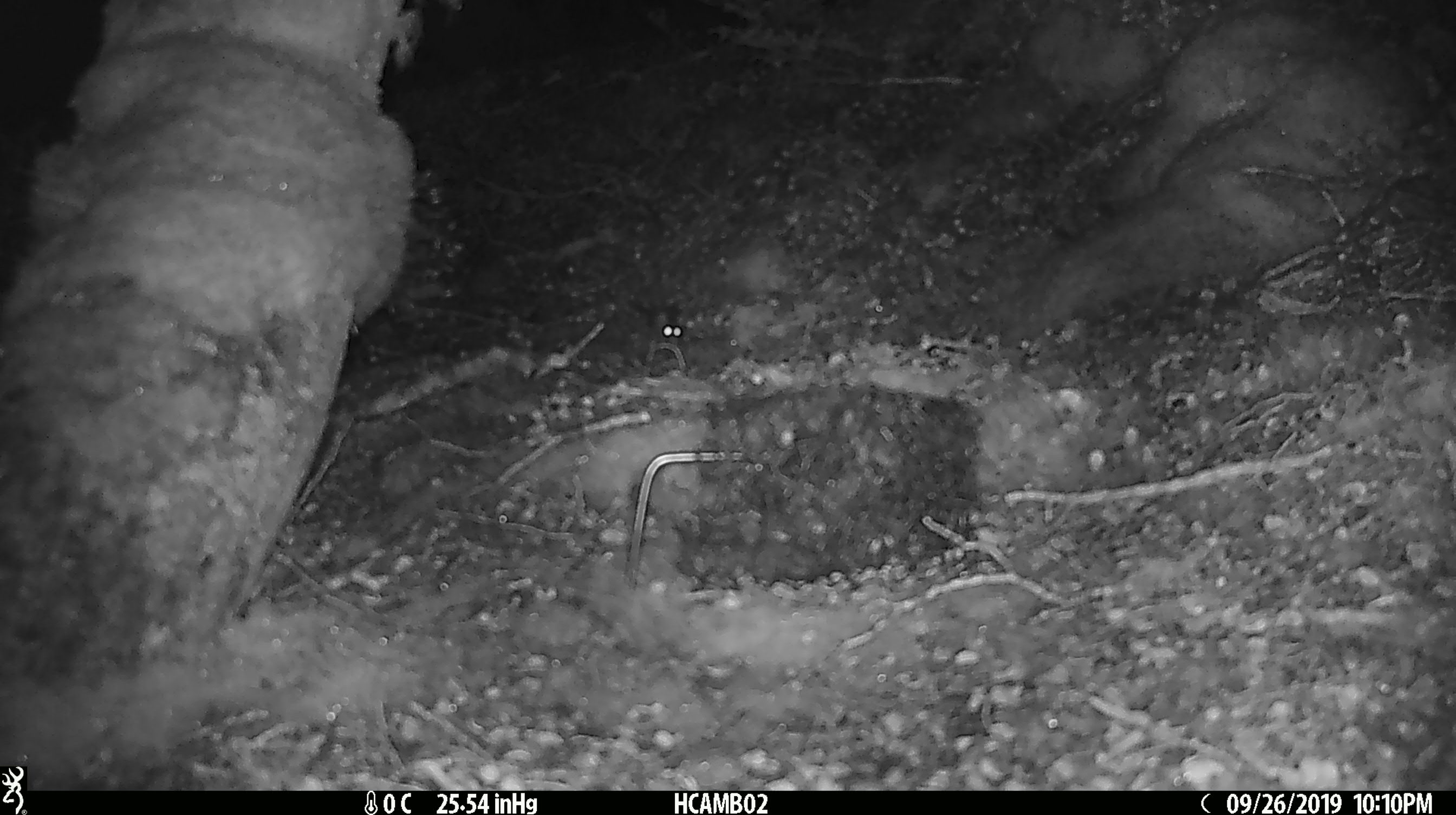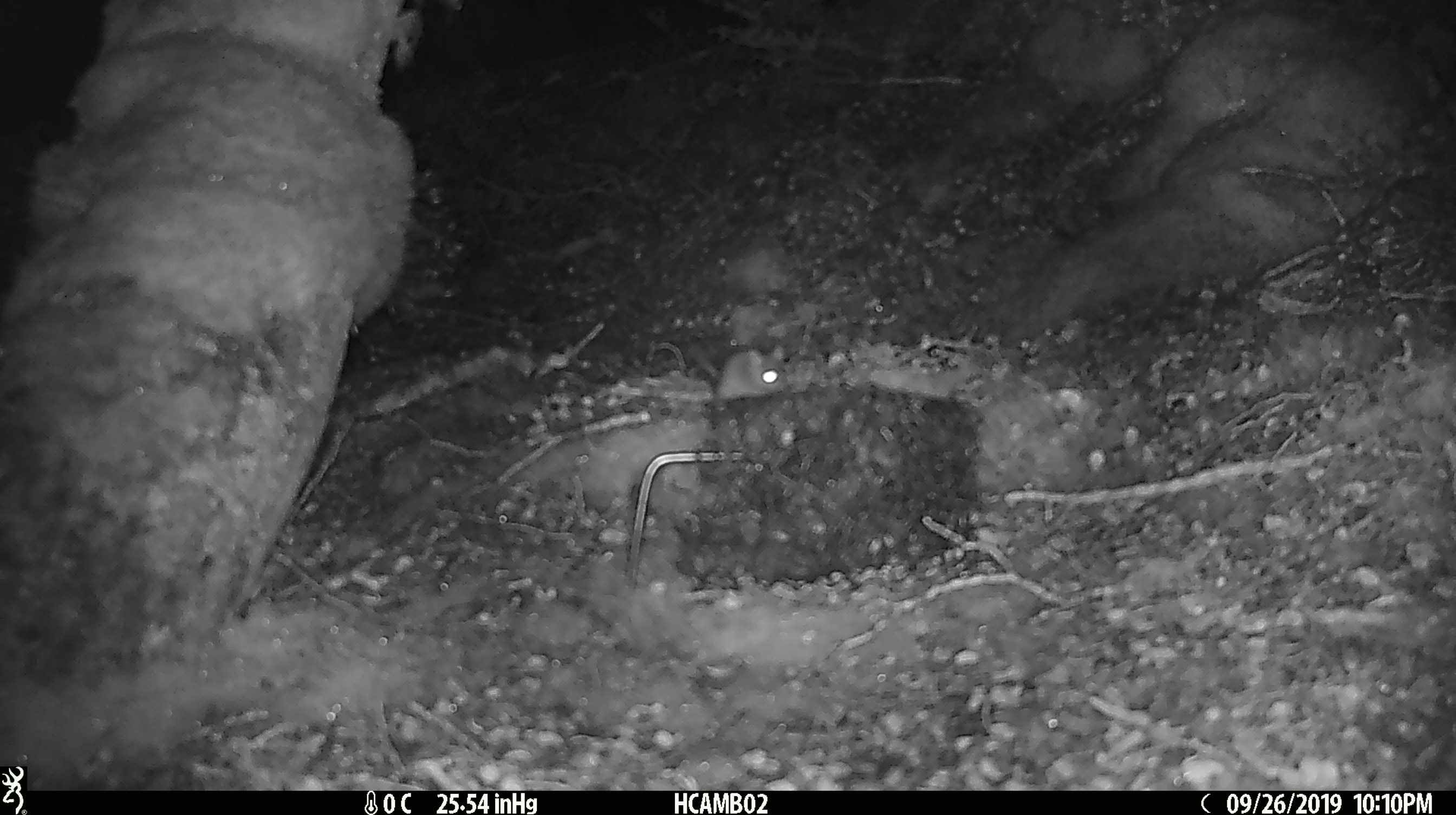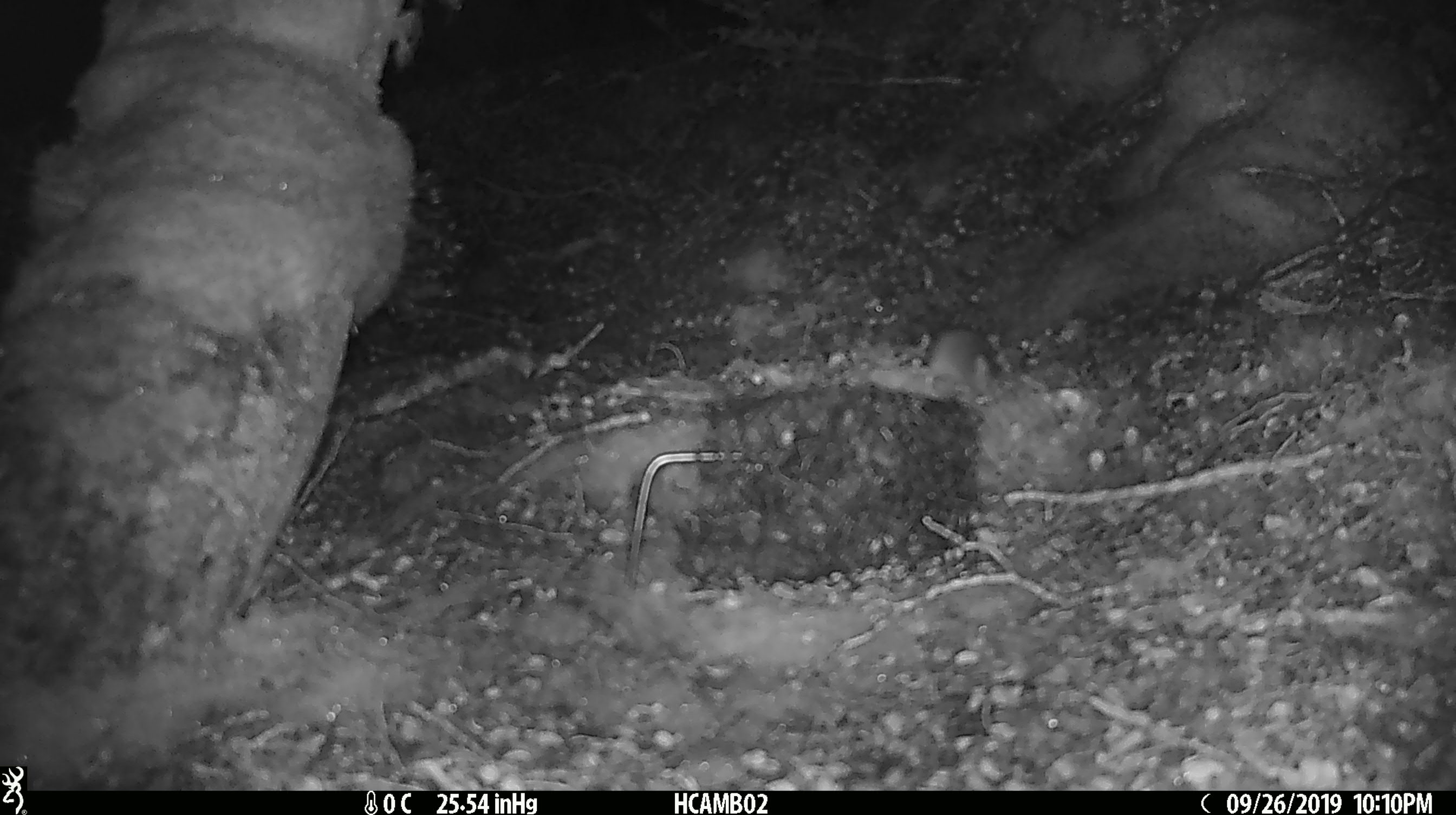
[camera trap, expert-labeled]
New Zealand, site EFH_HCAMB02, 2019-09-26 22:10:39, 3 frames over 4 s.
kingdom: Animalia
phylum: Chordata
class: Mammalia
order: Rodentia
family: Muridae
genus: Mus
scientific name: Mus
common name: mouse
Mouse (Mus).